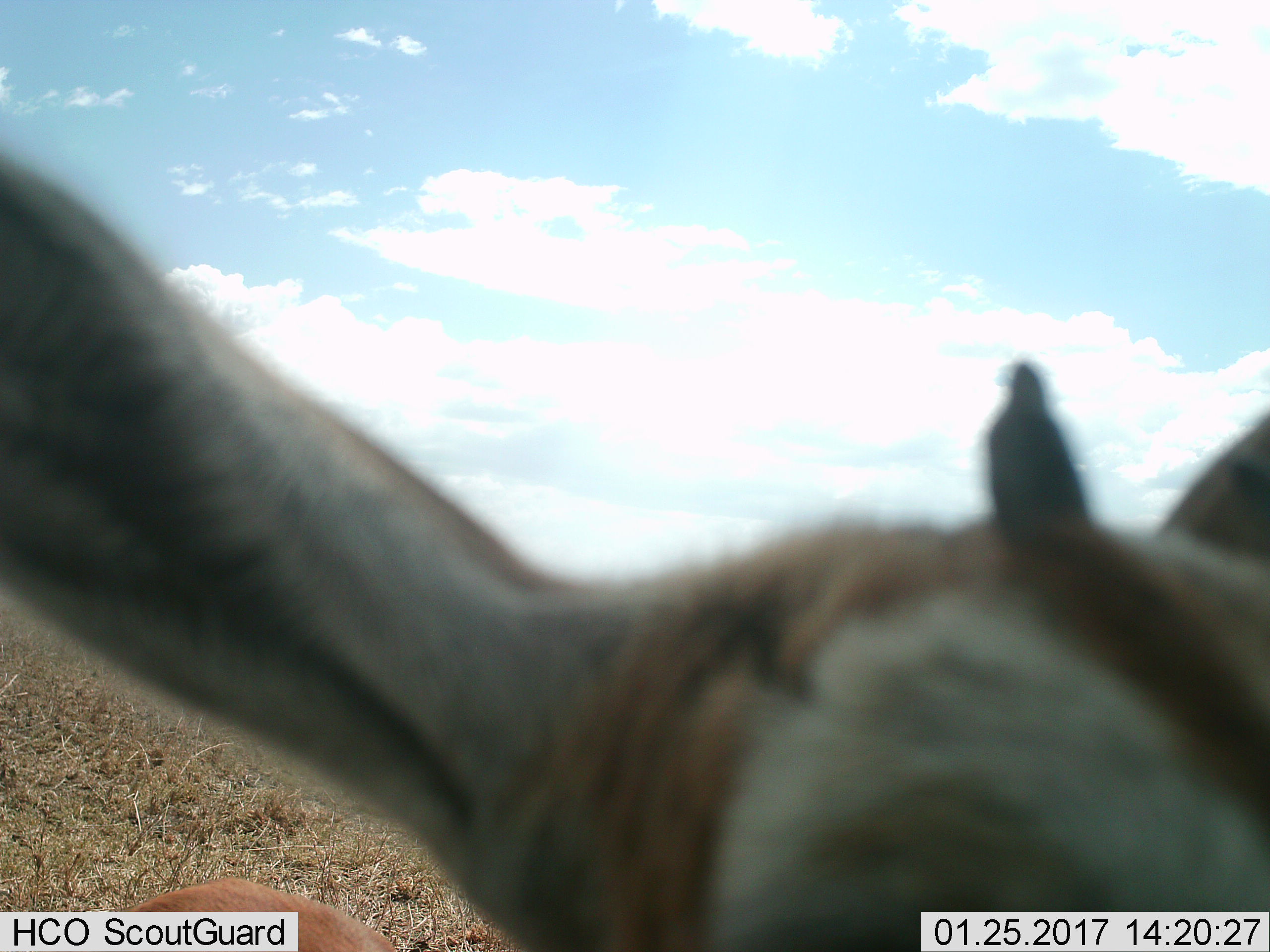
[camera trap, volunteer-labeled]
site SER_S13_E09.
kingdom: Animalia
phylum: Chordata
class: Mammalia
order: Artiodactyla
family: Bovidae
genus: Eudorcas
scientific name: Eudorcas thomsonii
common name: thomson's gazelle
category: gazellethomsons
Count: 1.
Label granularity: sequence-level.